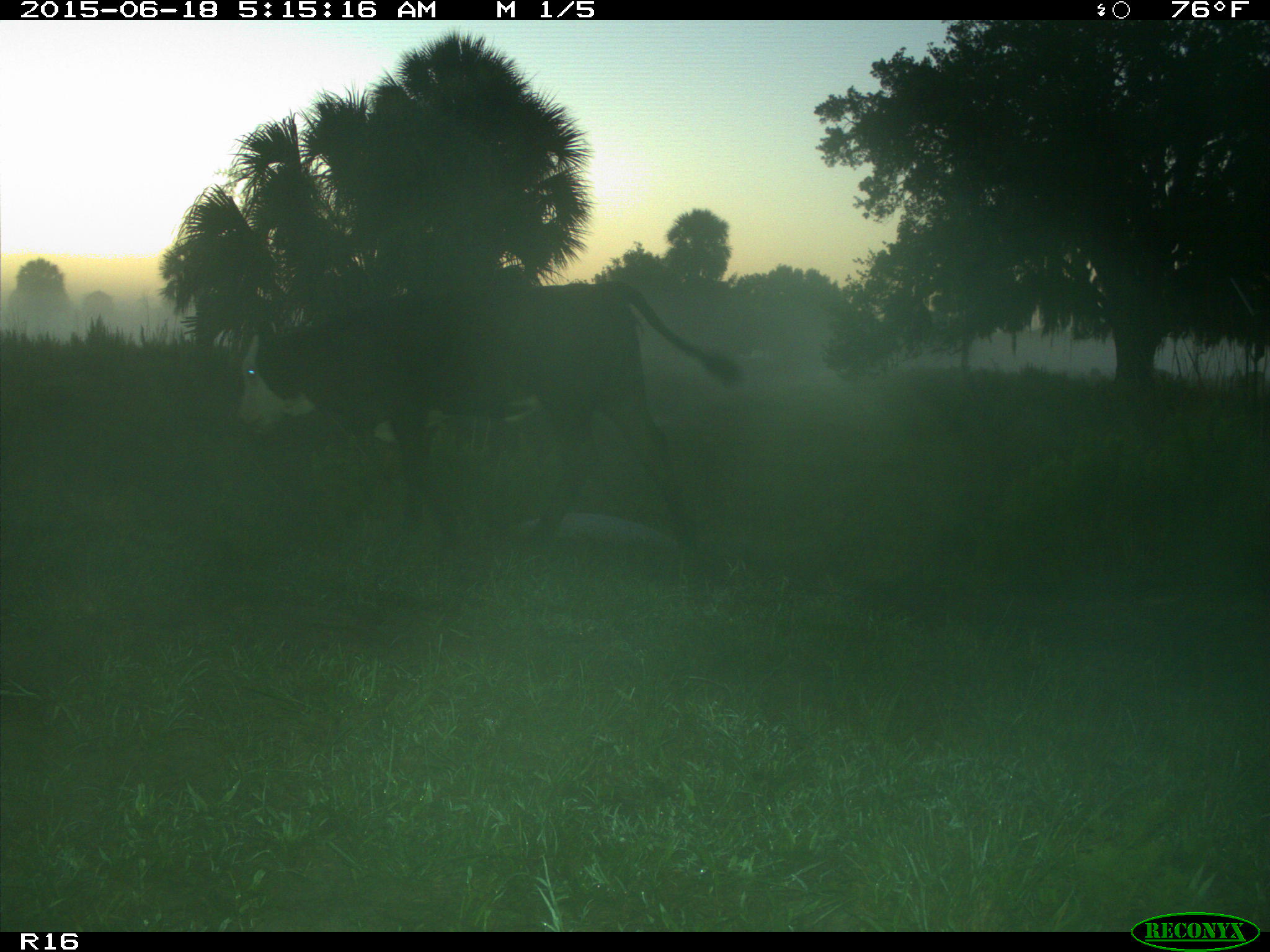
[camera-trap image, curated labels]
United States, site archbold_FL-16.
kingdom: Animalia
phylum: Chordata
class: Mammalia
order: Artiodactyla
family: Bovidae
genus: Bos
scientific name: Bos taurus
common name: domestic cow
Bos taurus (domestic cow).